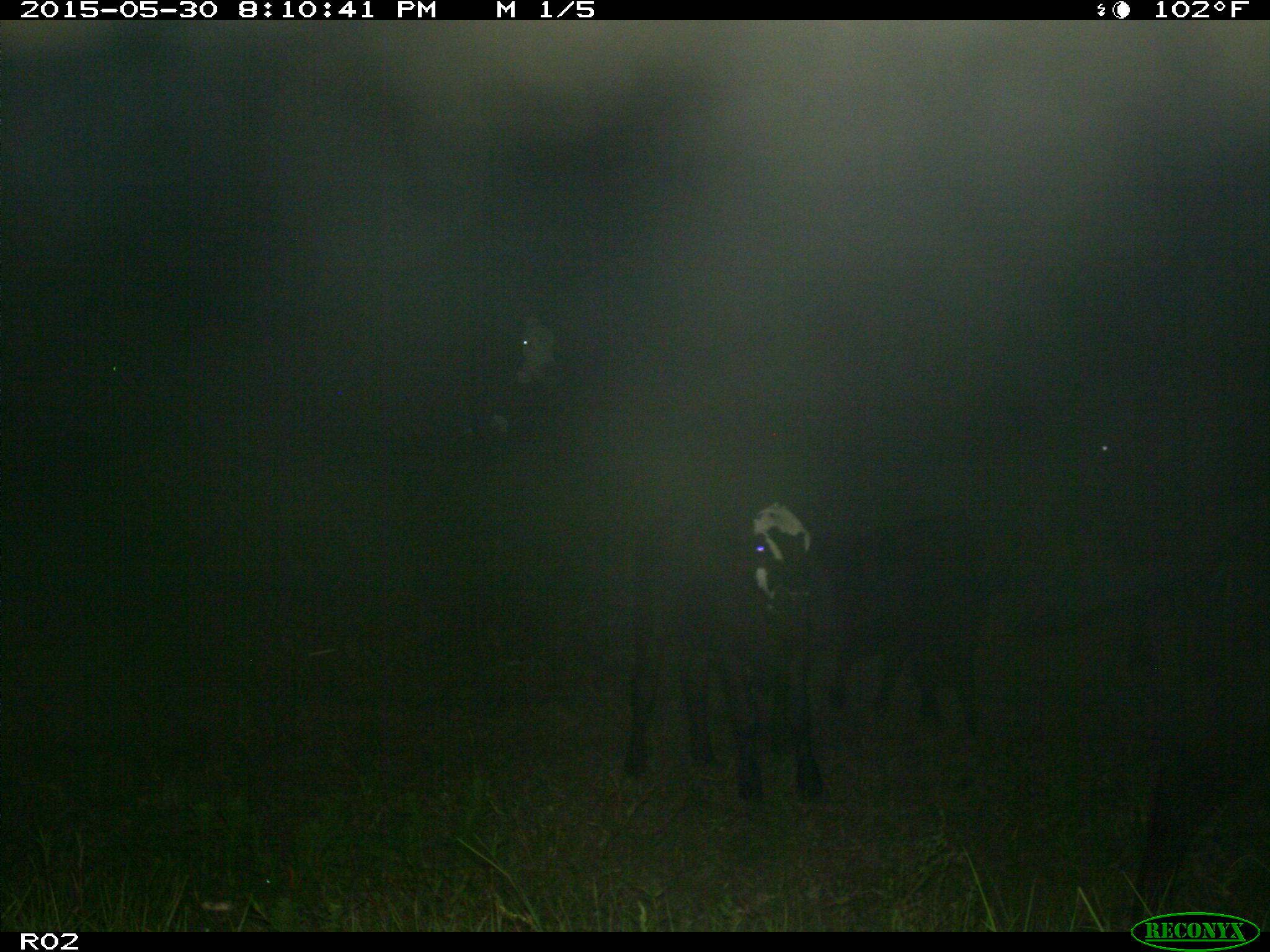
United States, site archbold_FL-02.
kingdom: Animalia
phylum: Chordata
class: Mammalia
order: Artiodactyla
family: Bovidae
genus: Bos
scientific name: Bos taurus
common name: domestic cow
Bos taurus (domestic cow).